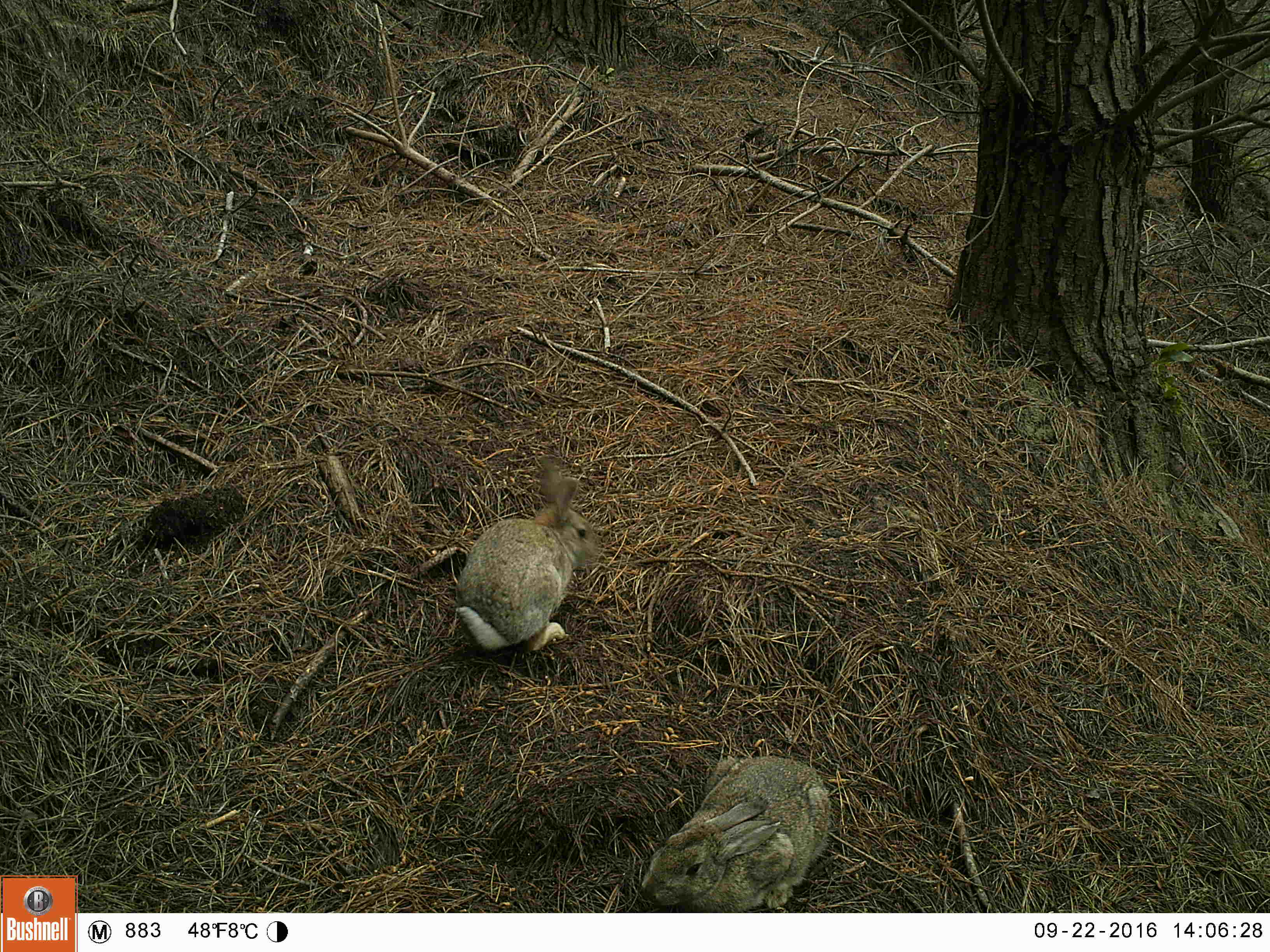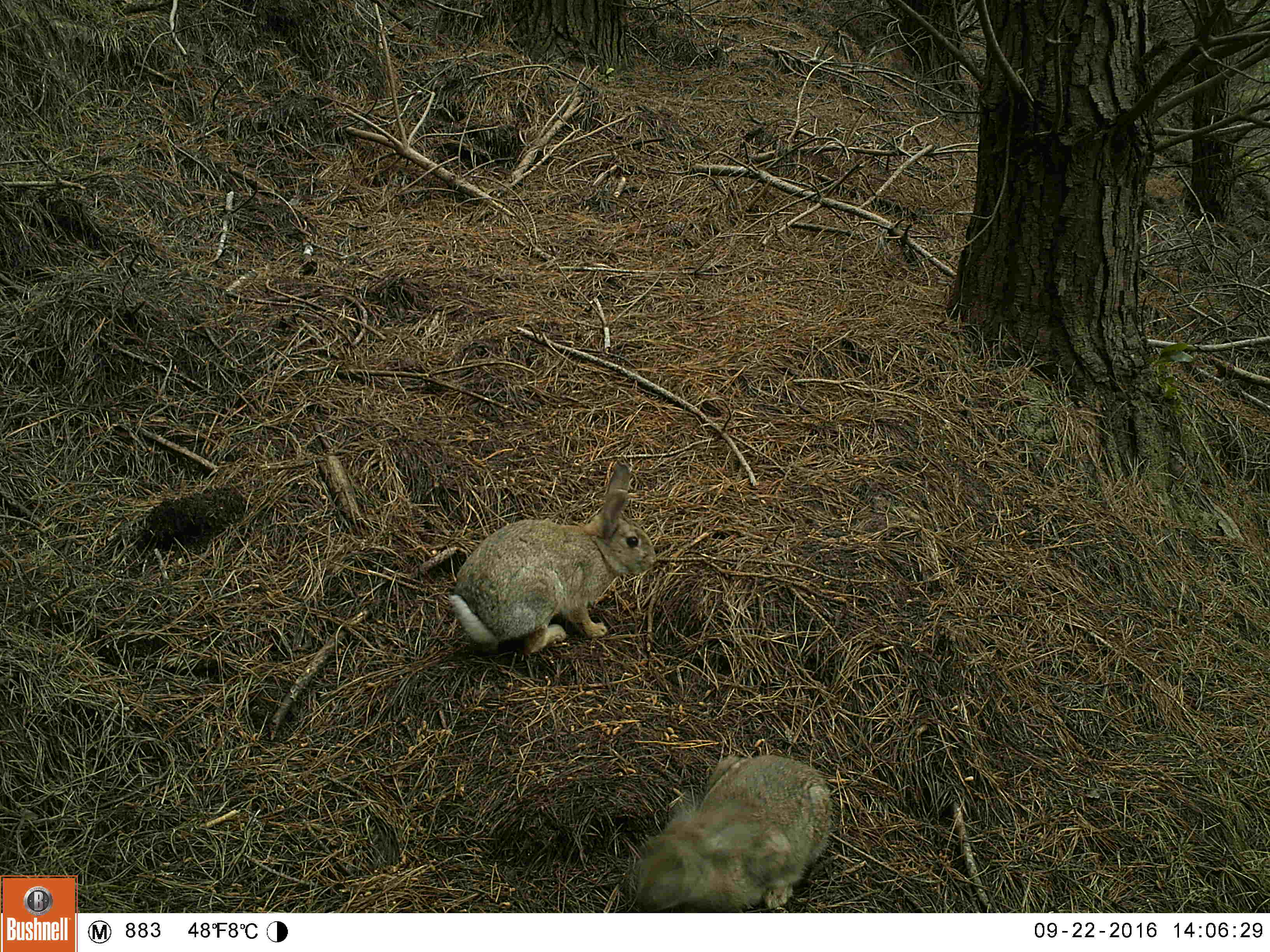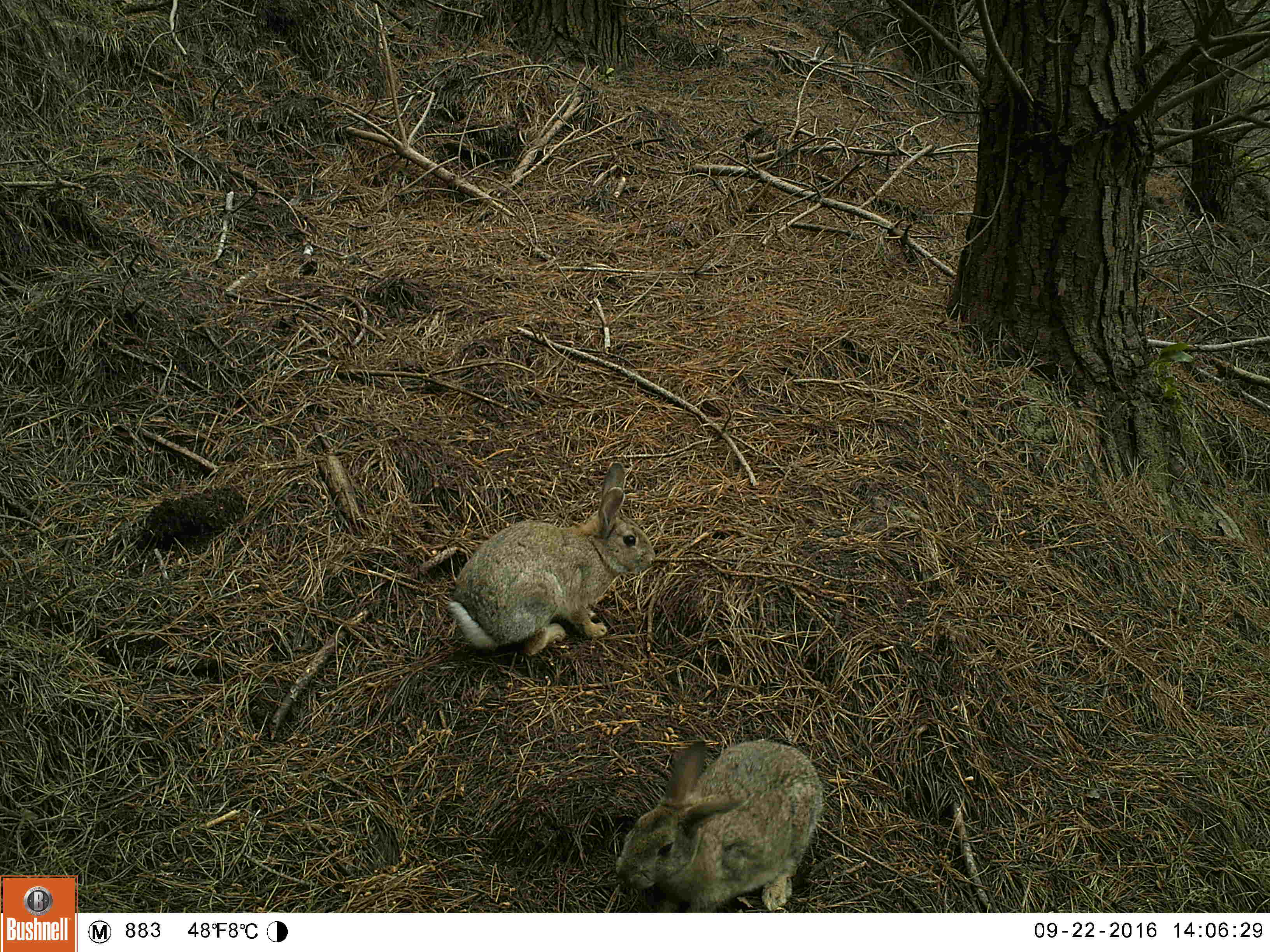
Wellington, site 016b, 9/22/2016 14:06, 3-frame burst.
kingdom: Animalia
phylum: Chordata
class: Mammalia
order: Lagomorpha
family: Leporidae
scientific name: Leporidae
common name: rabbit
Rabbit (Leporidae).